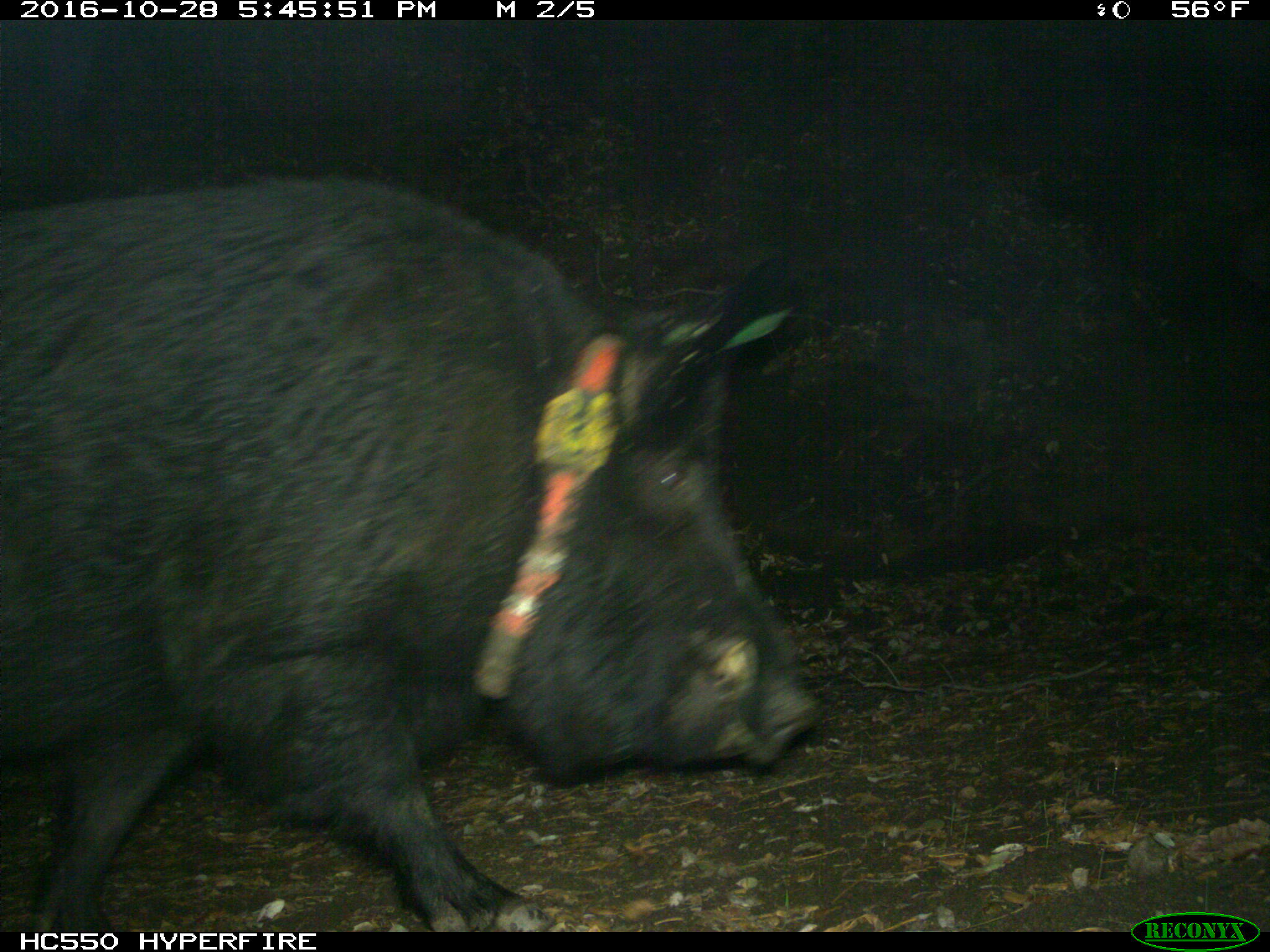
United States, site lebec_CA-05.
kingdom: Animalia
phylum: Chordata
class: Mammalia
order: Artiodactyla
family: Suidae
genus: Sus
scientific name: Sus scrofa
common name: wild boar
Sus scrofa (wild boar).